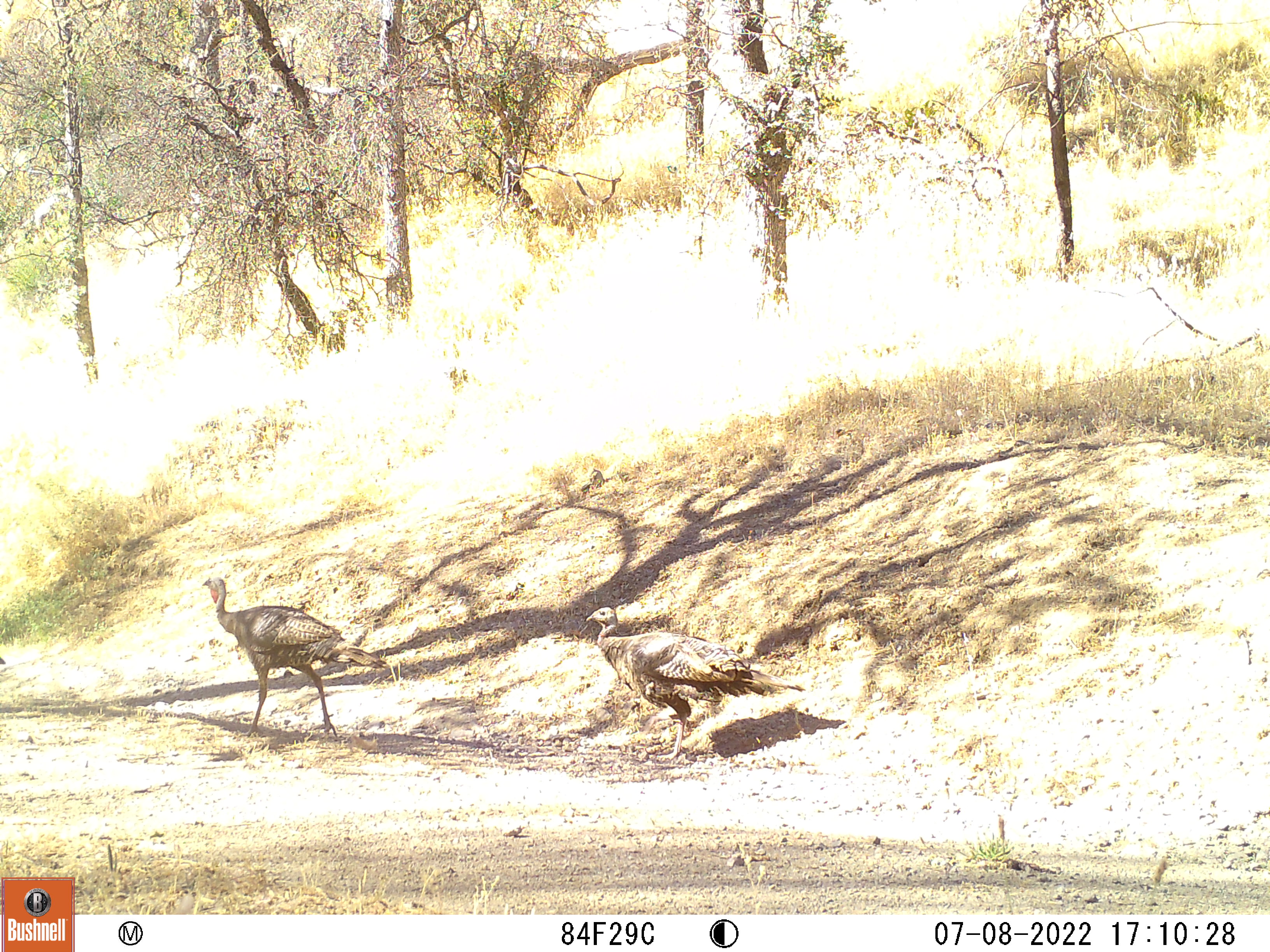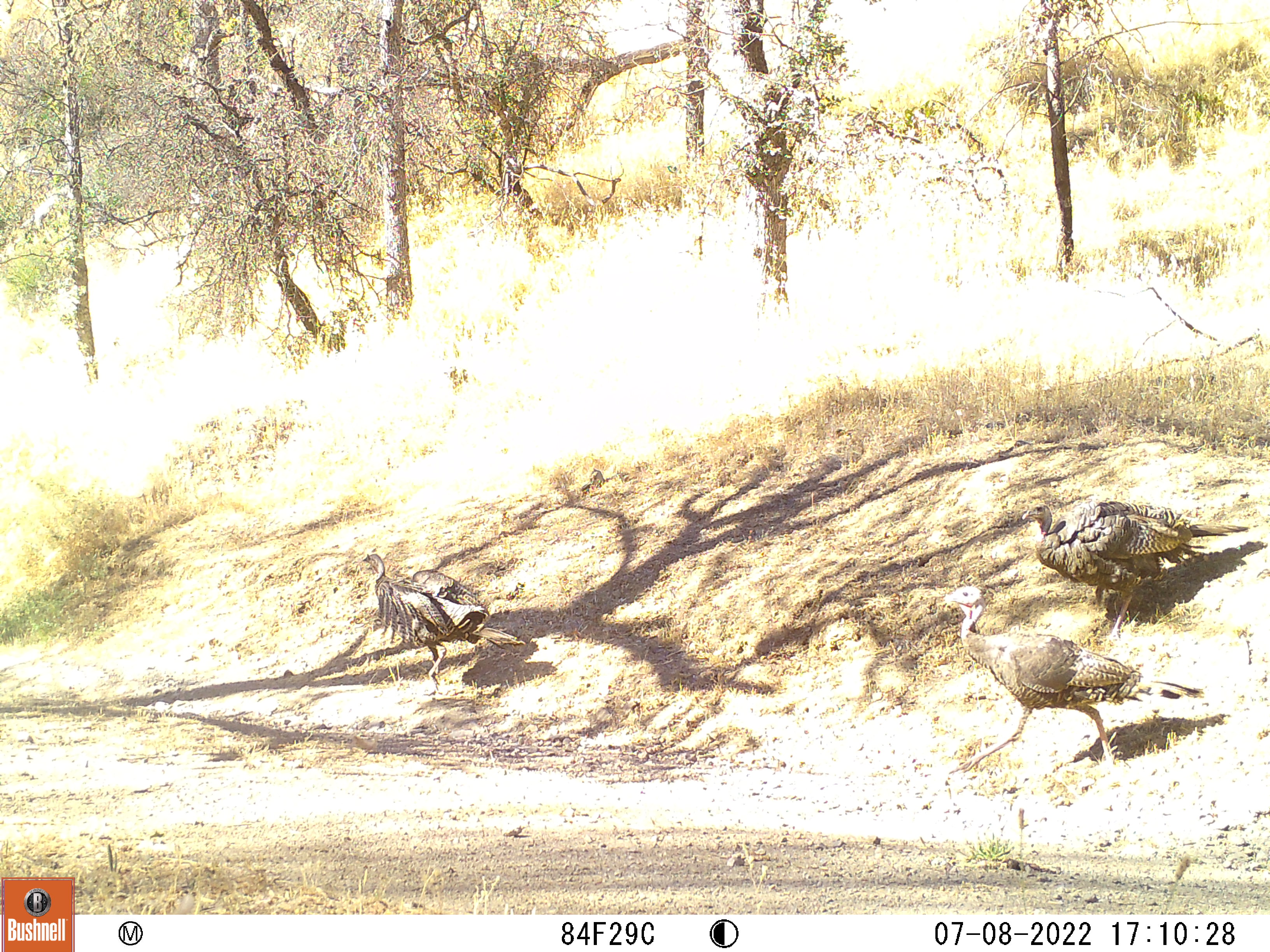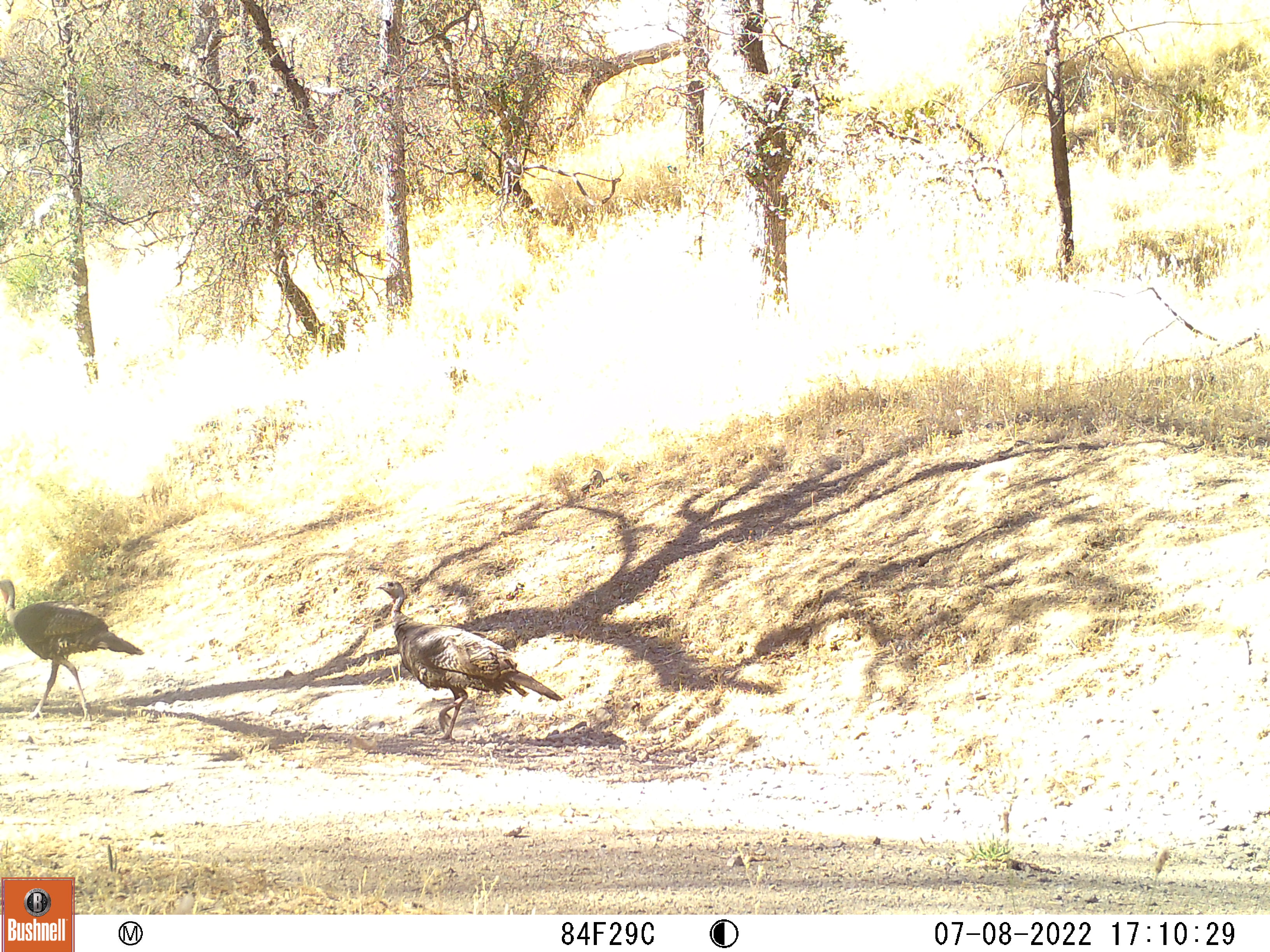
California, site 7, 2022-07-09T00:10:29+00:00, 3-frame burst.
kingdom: Animalia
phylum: Chordata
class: Aves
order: Galliformes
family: Phasianidae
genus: Meleagris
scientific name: Meleagris gallopavo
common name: turkey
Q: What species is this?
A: Turkey (Meleagris gallopavo).